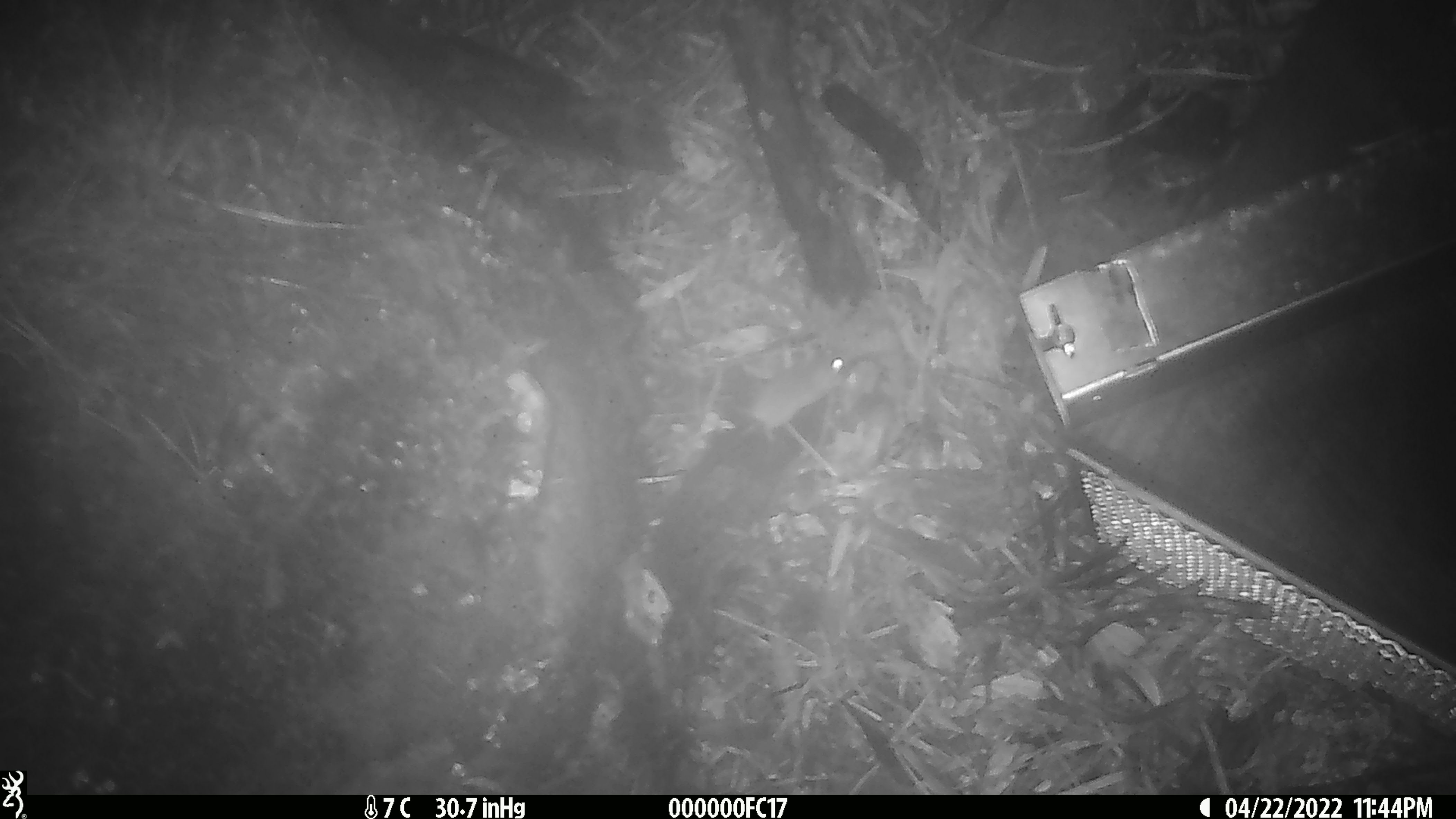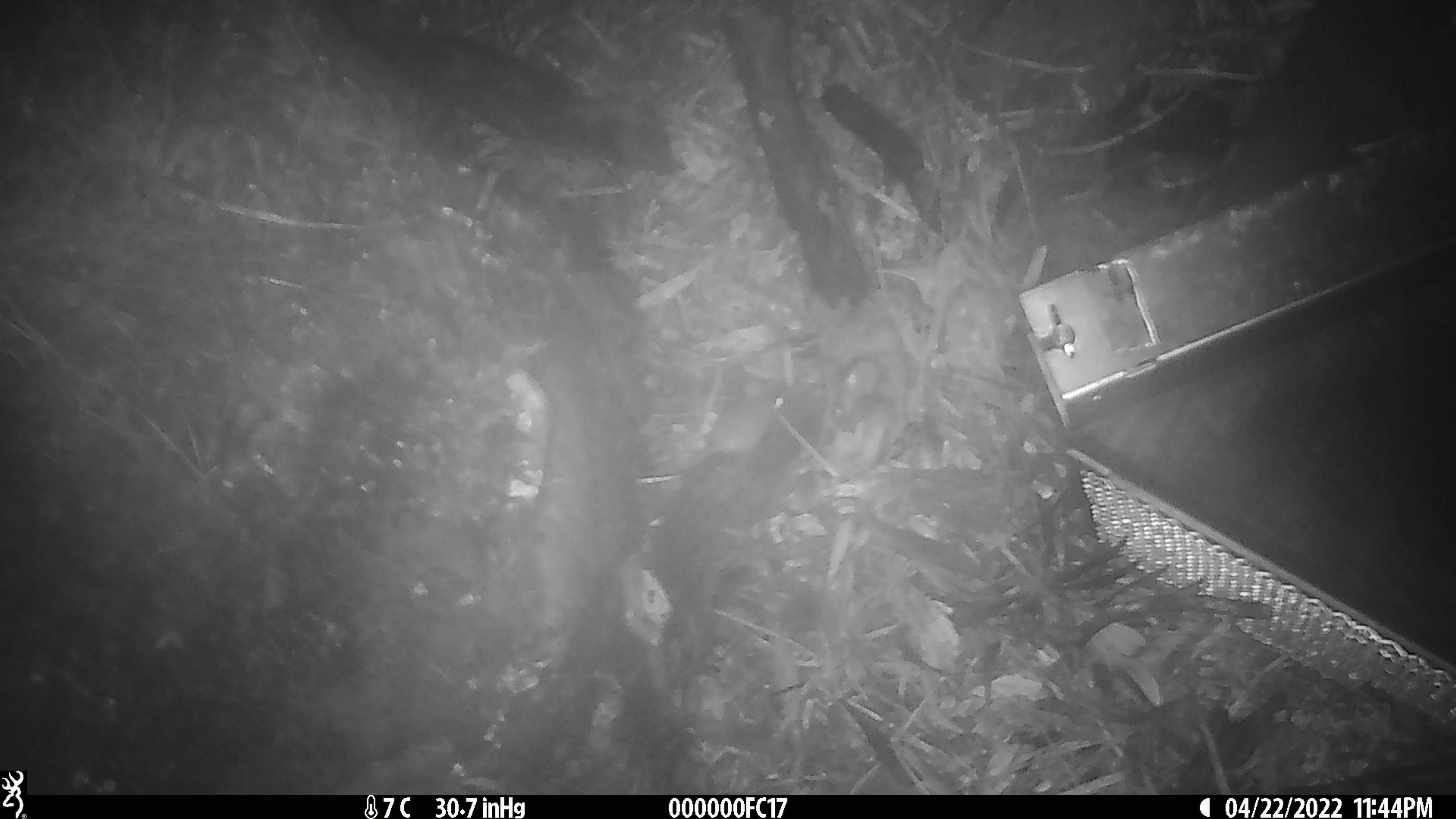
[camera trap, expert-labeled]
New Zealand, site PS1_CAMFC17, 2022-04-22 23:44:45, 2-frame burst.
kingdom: Animalia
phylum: Chordata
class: Mammalia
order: Rodentia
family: Muridae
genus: Mus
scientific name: Mus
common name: mouse